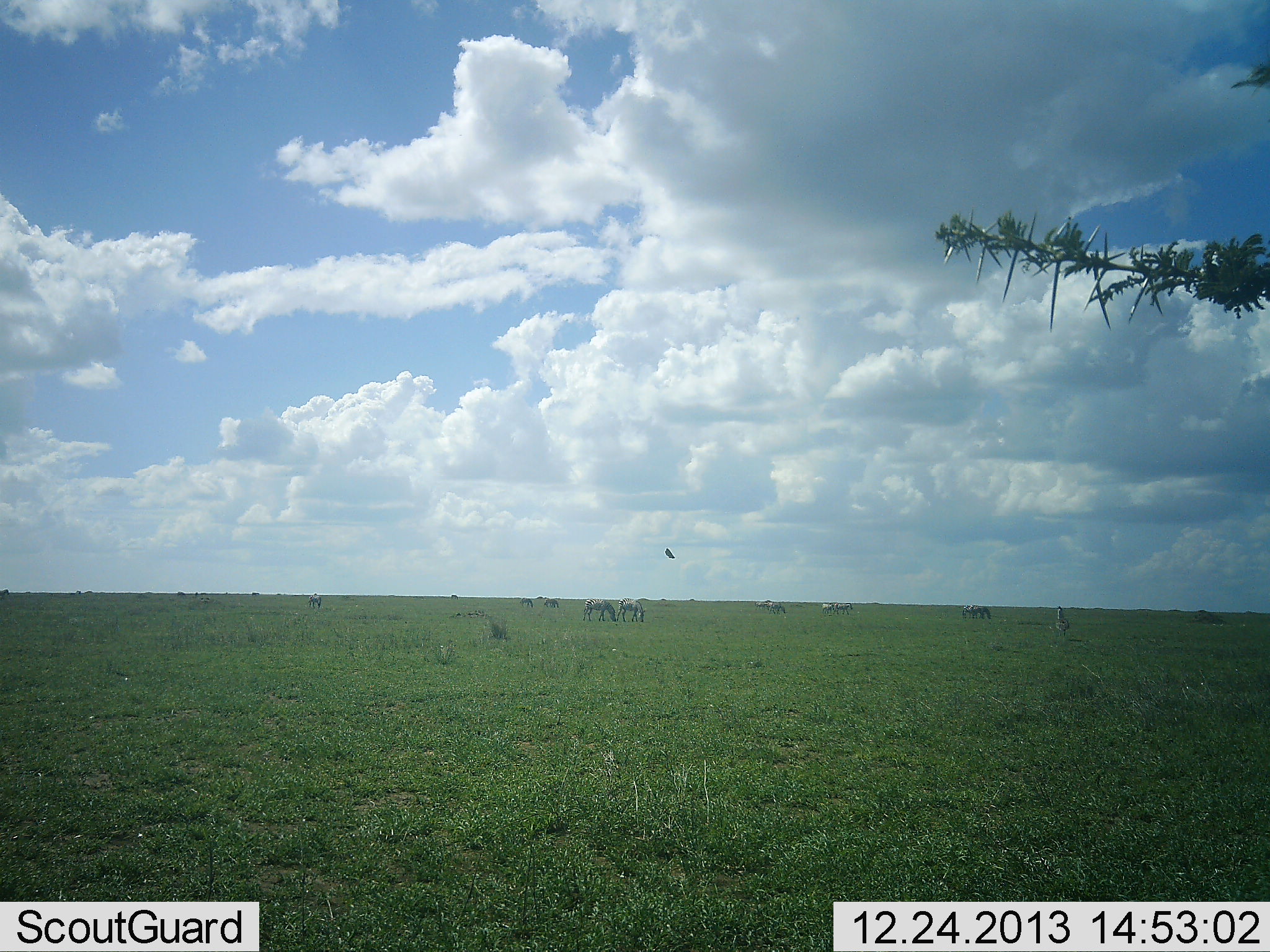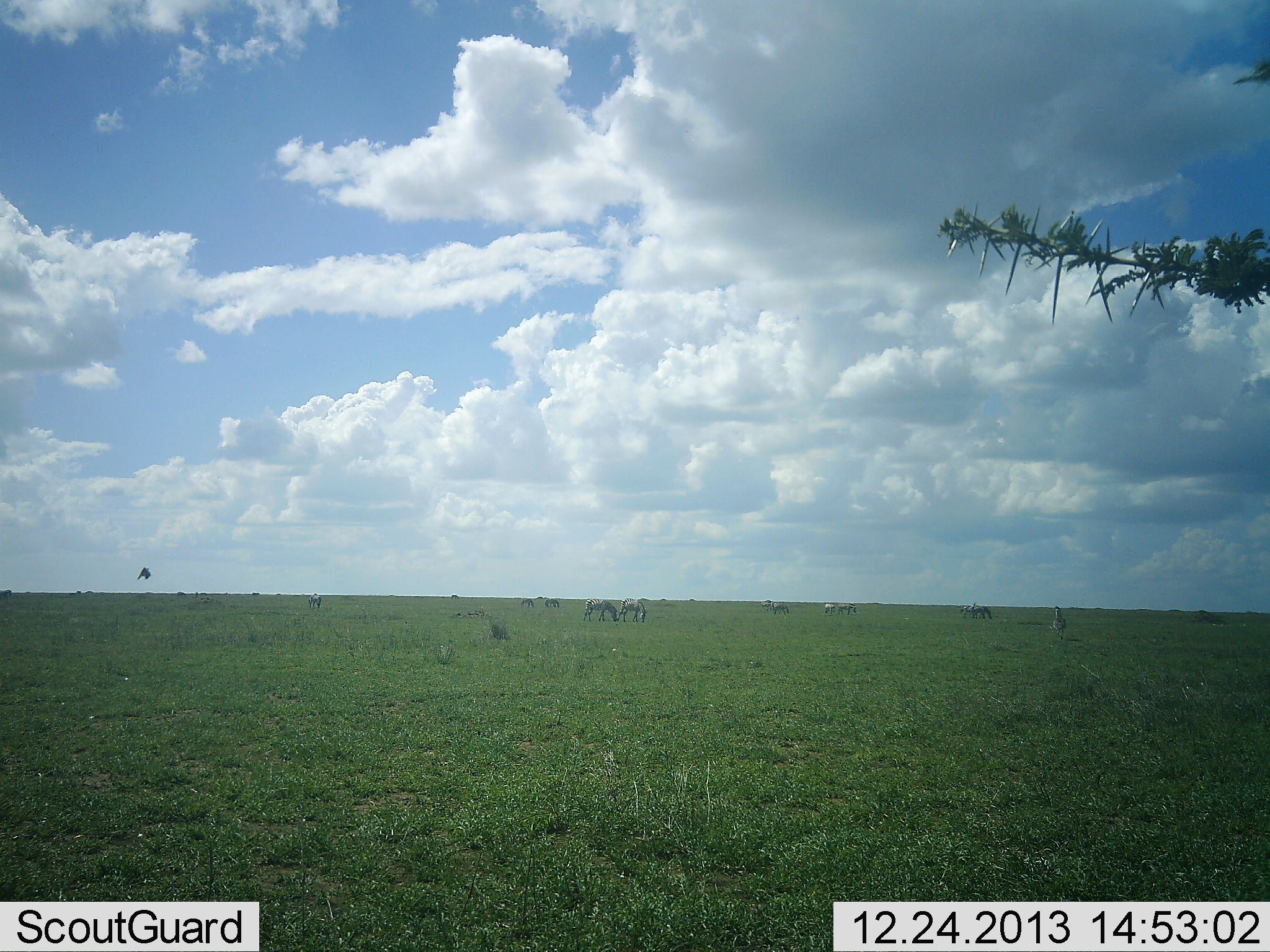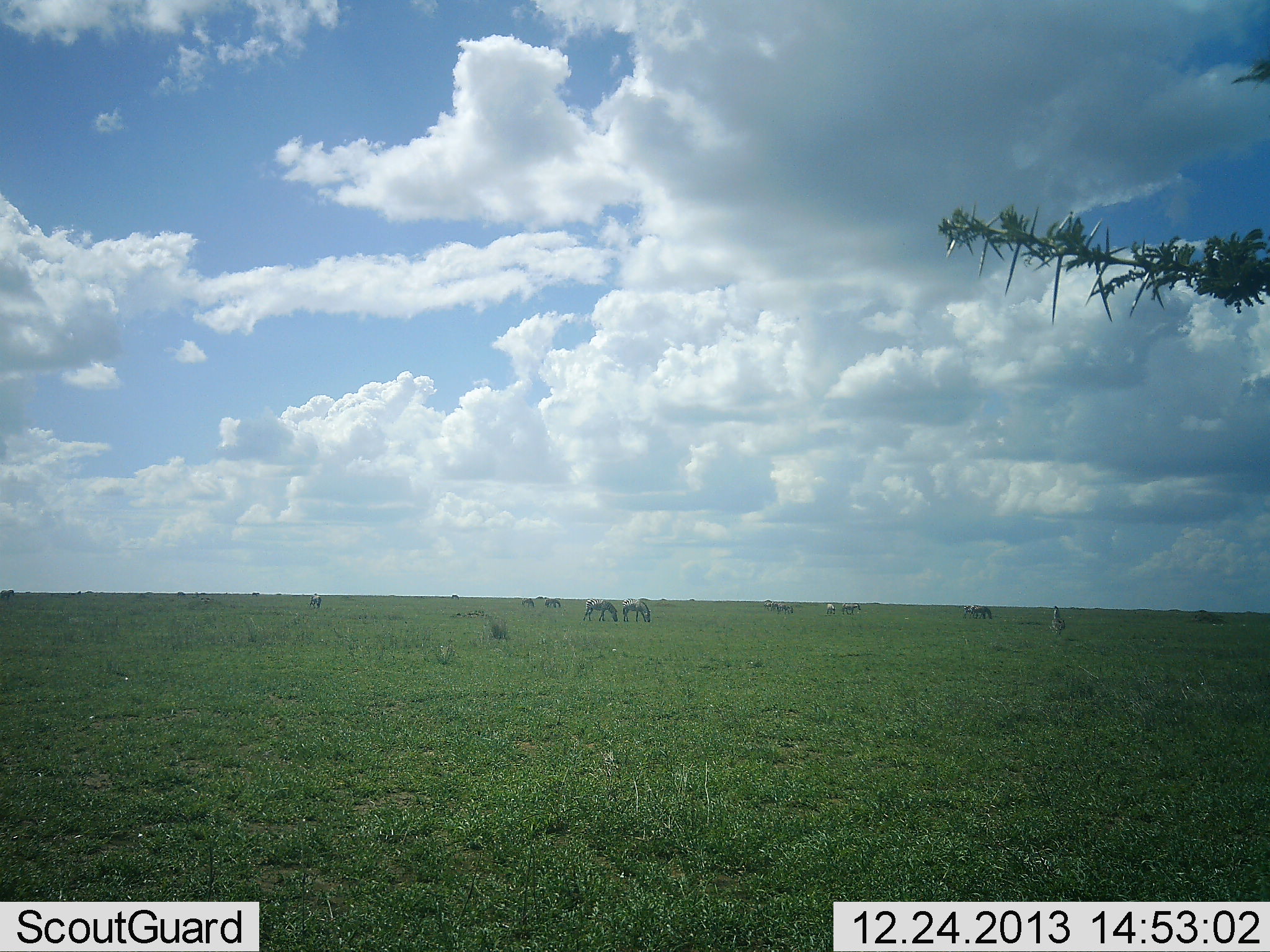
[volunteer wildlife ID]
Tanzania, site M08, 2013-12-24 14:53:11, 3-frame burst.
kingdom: Animalia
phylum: Chordata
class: Mammalia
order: Perissodactyla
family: Equidae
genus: Equus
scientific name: Equus quagga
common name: plains zebra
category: zebra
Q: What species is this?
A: Zebra (plains zebra) (Equus quagga).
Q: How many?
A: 11-50.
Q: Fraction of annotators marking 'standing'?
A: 67%.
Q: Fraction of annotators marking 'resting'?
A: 0%.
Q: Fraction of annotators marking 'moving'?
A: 20%.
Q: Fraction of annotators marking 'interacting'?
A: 0%.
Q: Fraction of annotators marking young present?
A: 0%.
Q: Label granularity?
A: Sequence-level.